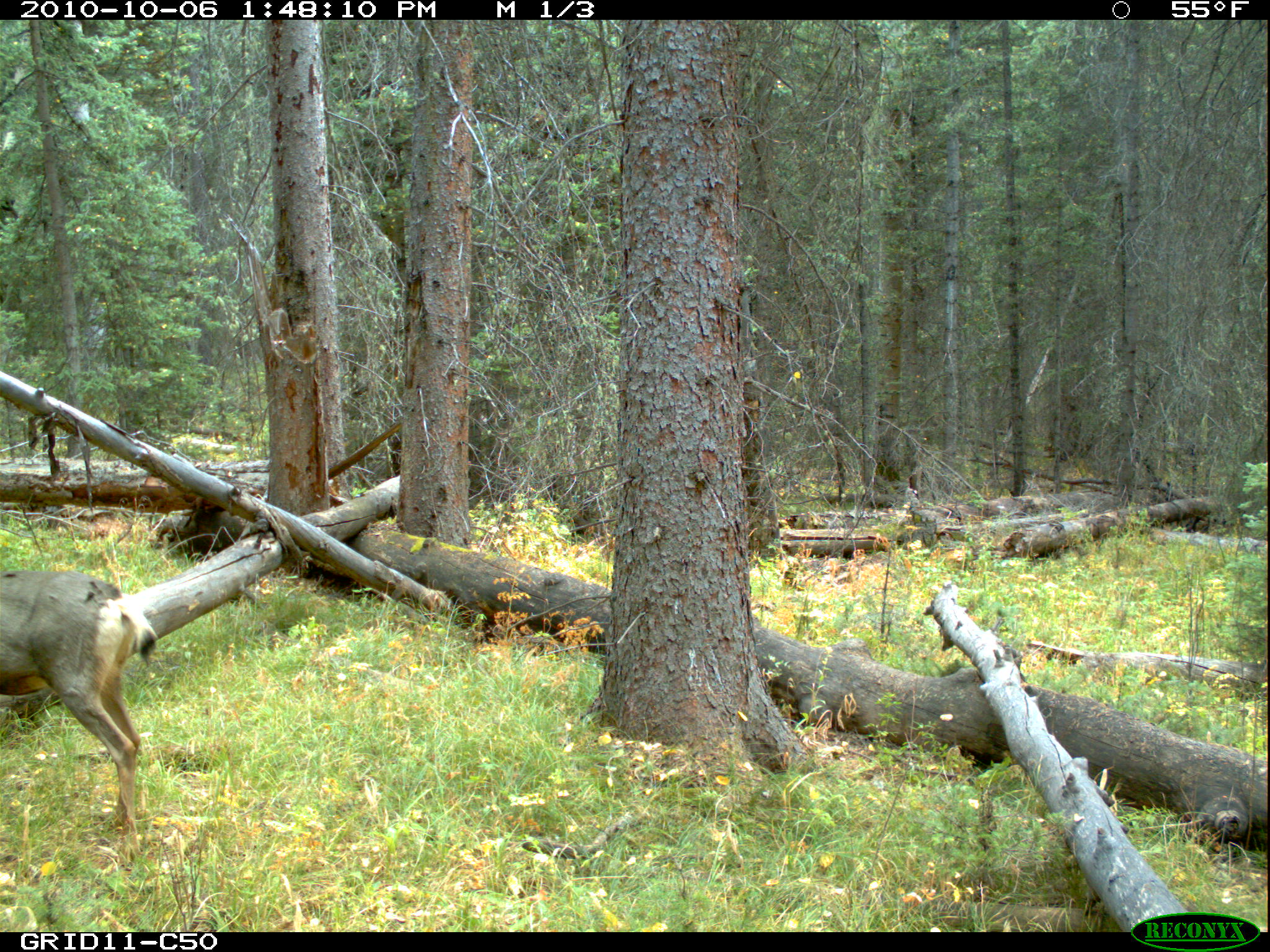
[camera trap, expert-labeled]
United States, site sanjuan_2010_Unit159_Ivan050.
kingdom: Animalia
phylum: Chordata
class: Mammalia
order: Artiodactyla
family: Cervidae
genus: Odocoileus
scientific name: Odocoileus hemionus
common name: mule deer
Odocoileus hemionus (mule deer).